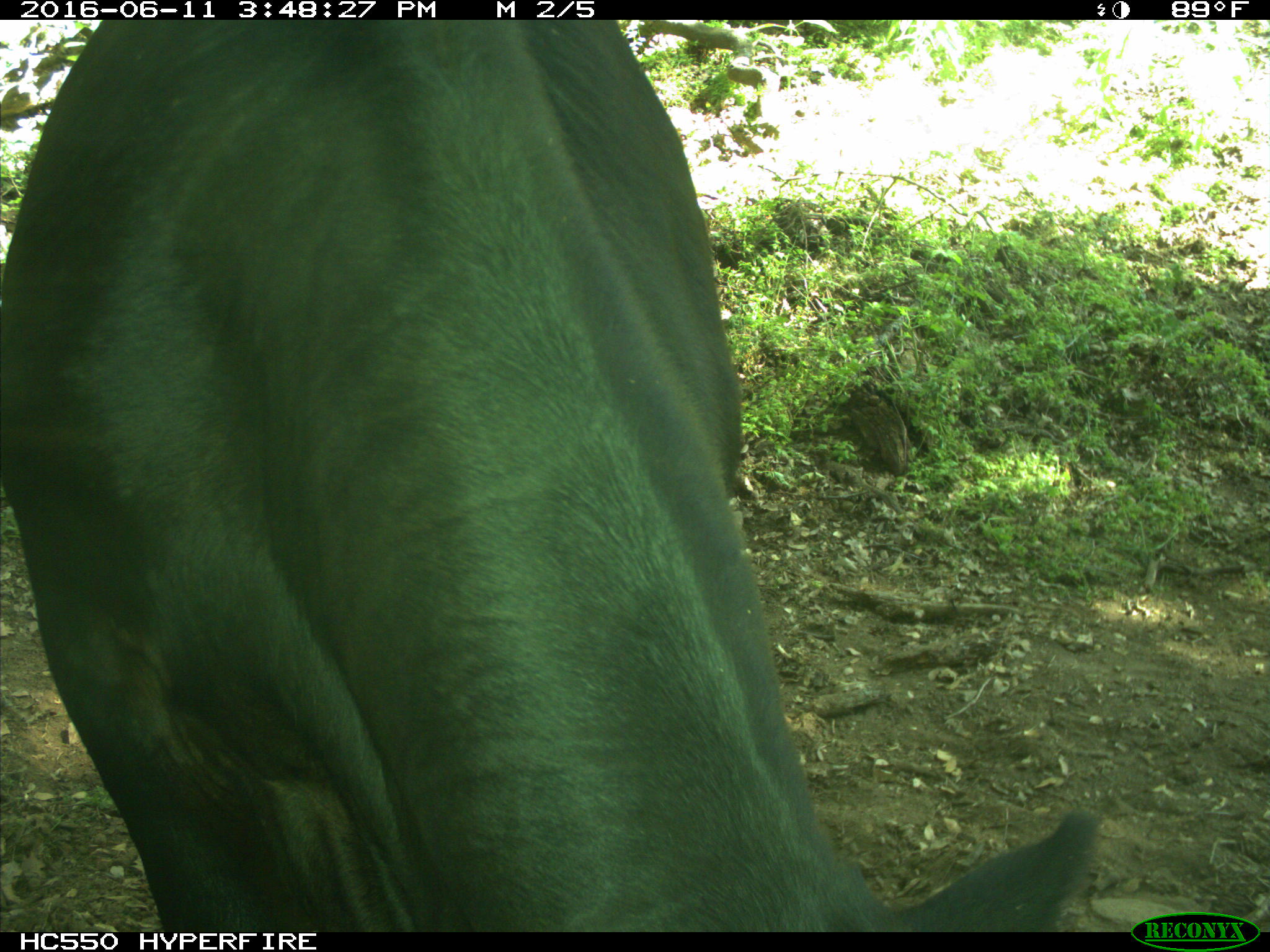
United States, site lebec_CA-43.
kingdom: Animalia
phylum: Chordata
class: Mammalia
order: Artiodactyla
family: Bovidae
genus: Bos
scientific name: Bos taurus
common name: domestic cow